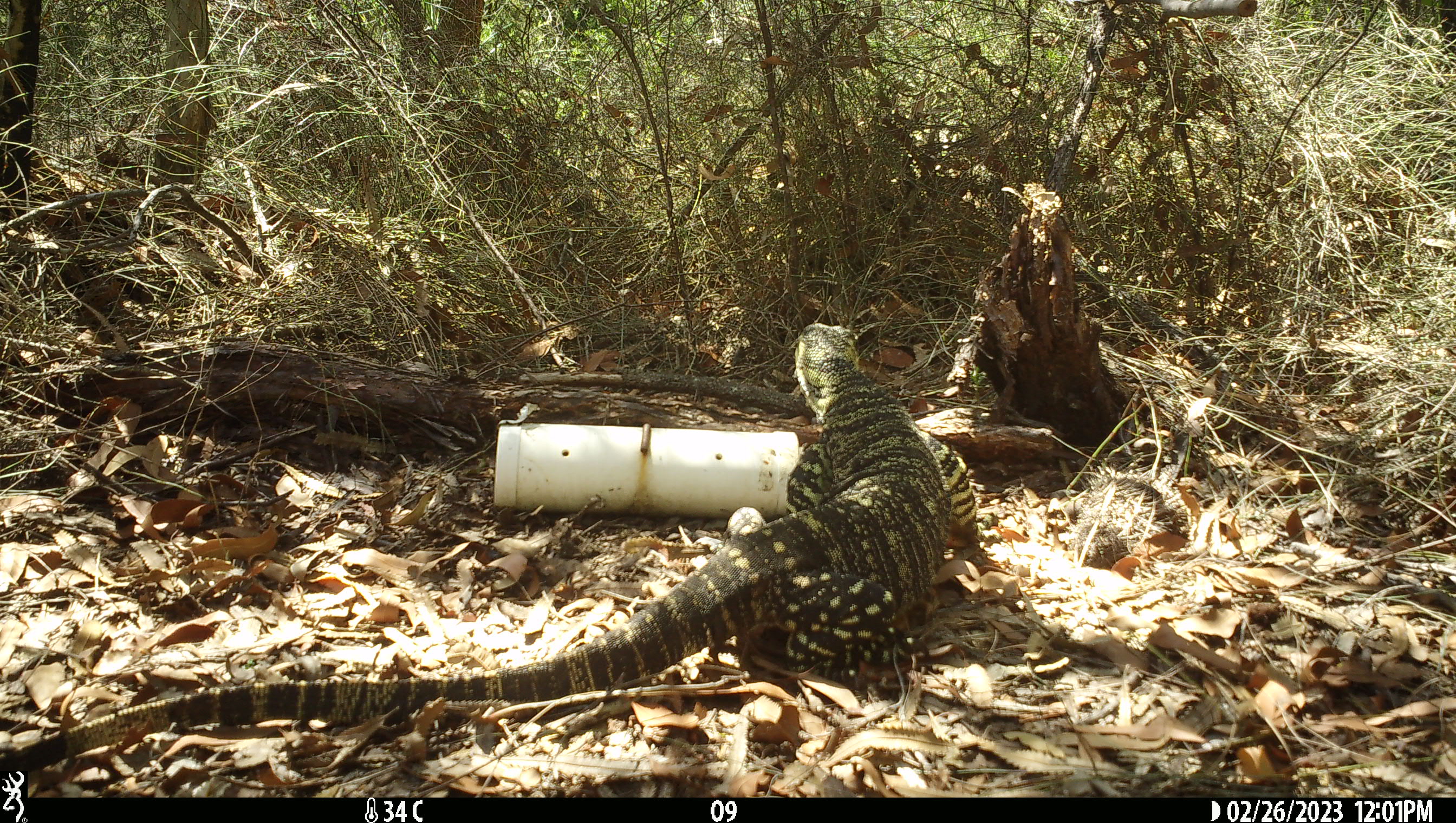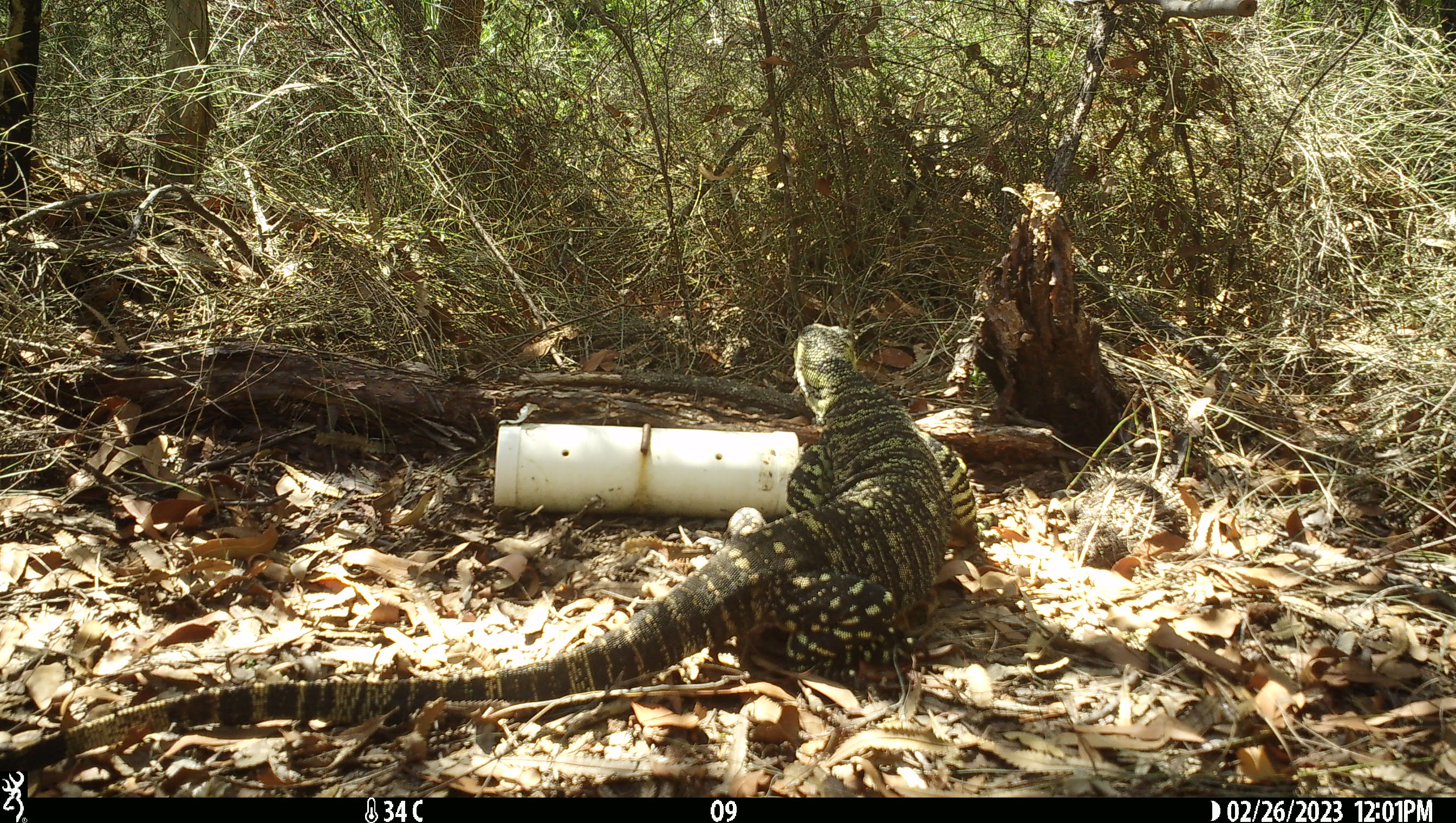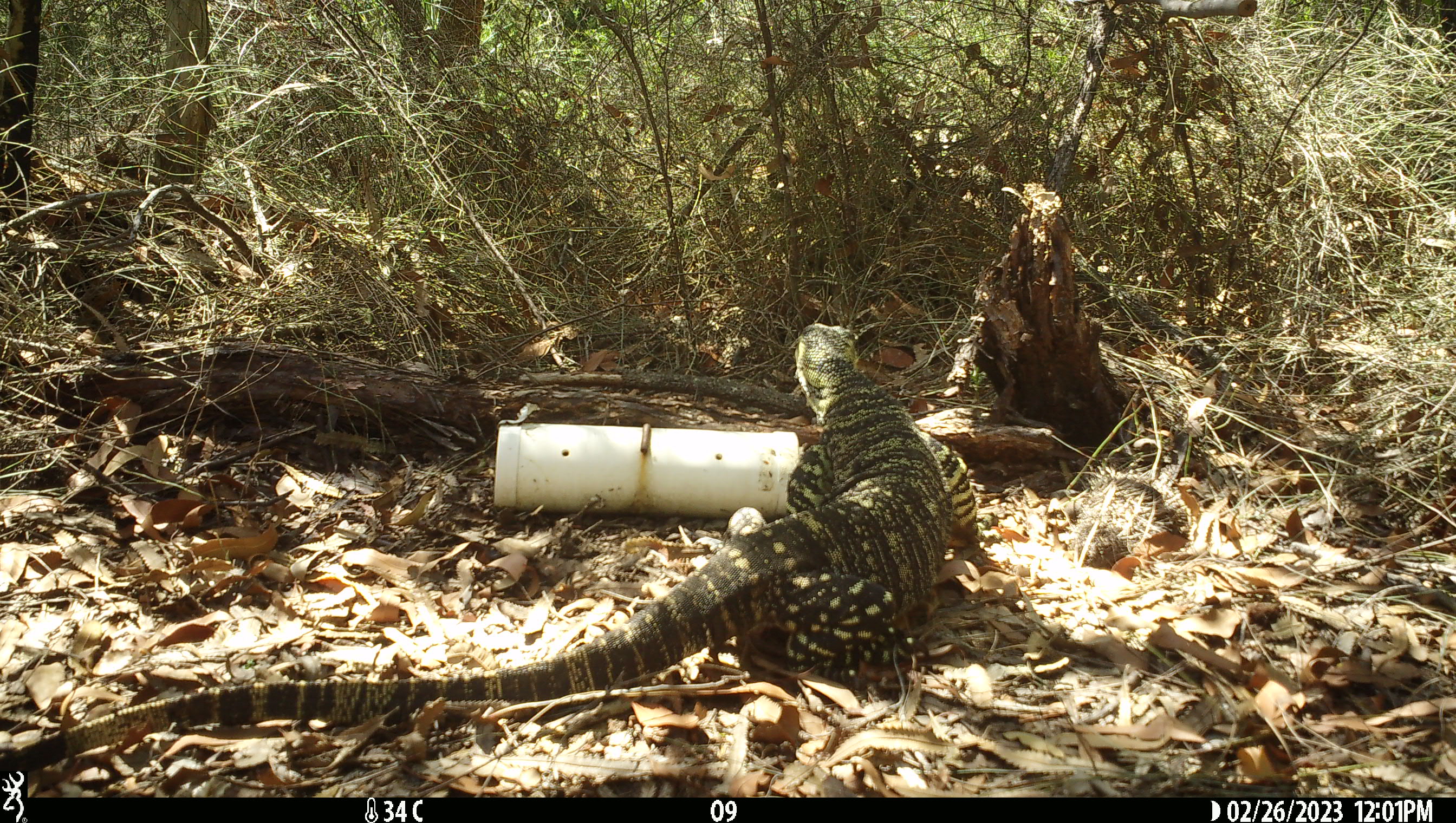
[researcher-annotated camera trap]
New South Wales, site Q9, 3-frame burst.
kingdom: Animalia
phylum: Chordata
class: Reptilia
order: Squamata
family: Varanidae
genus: Varanus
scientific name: Varanus varius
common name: lace monitor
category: goanna